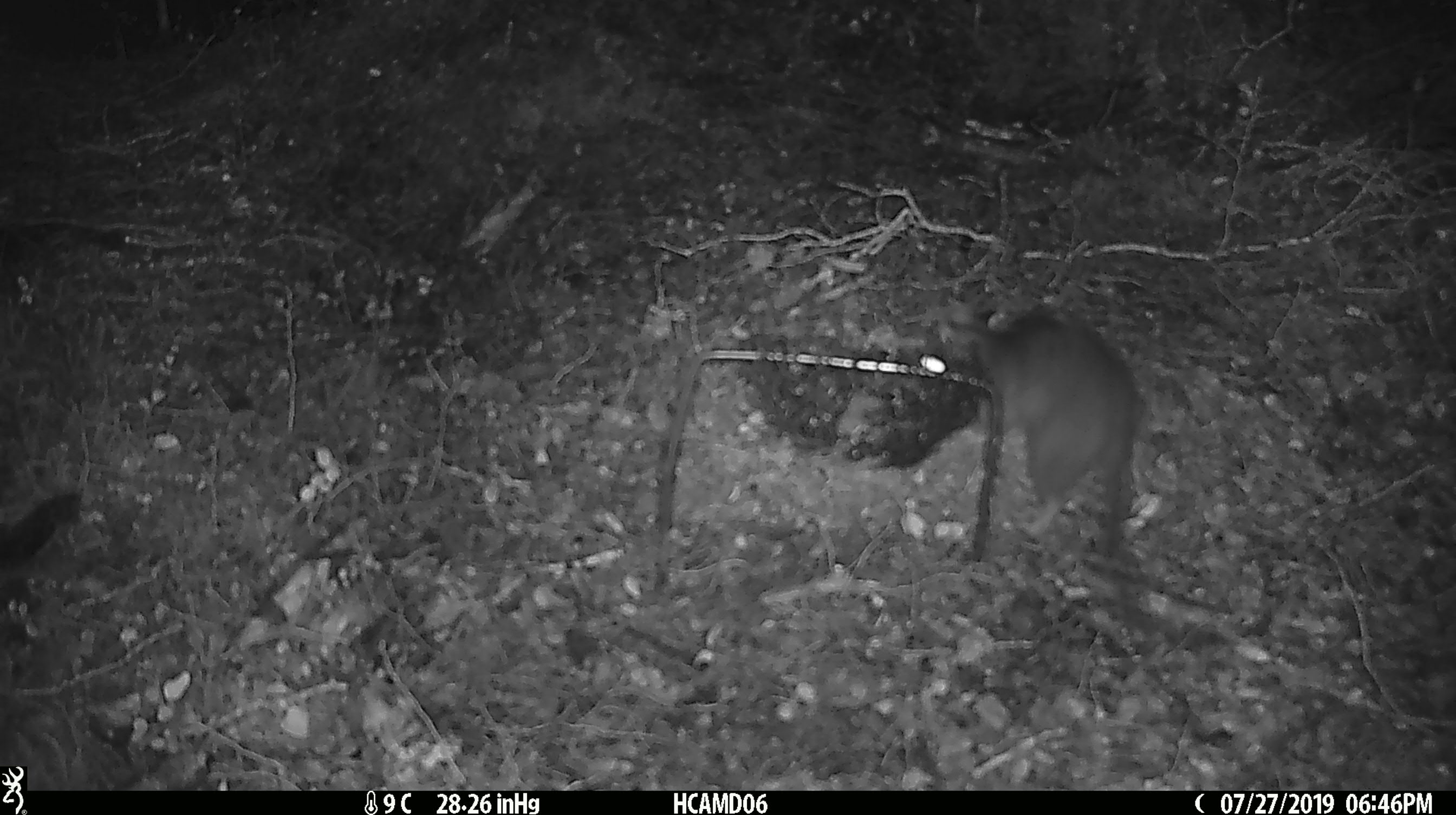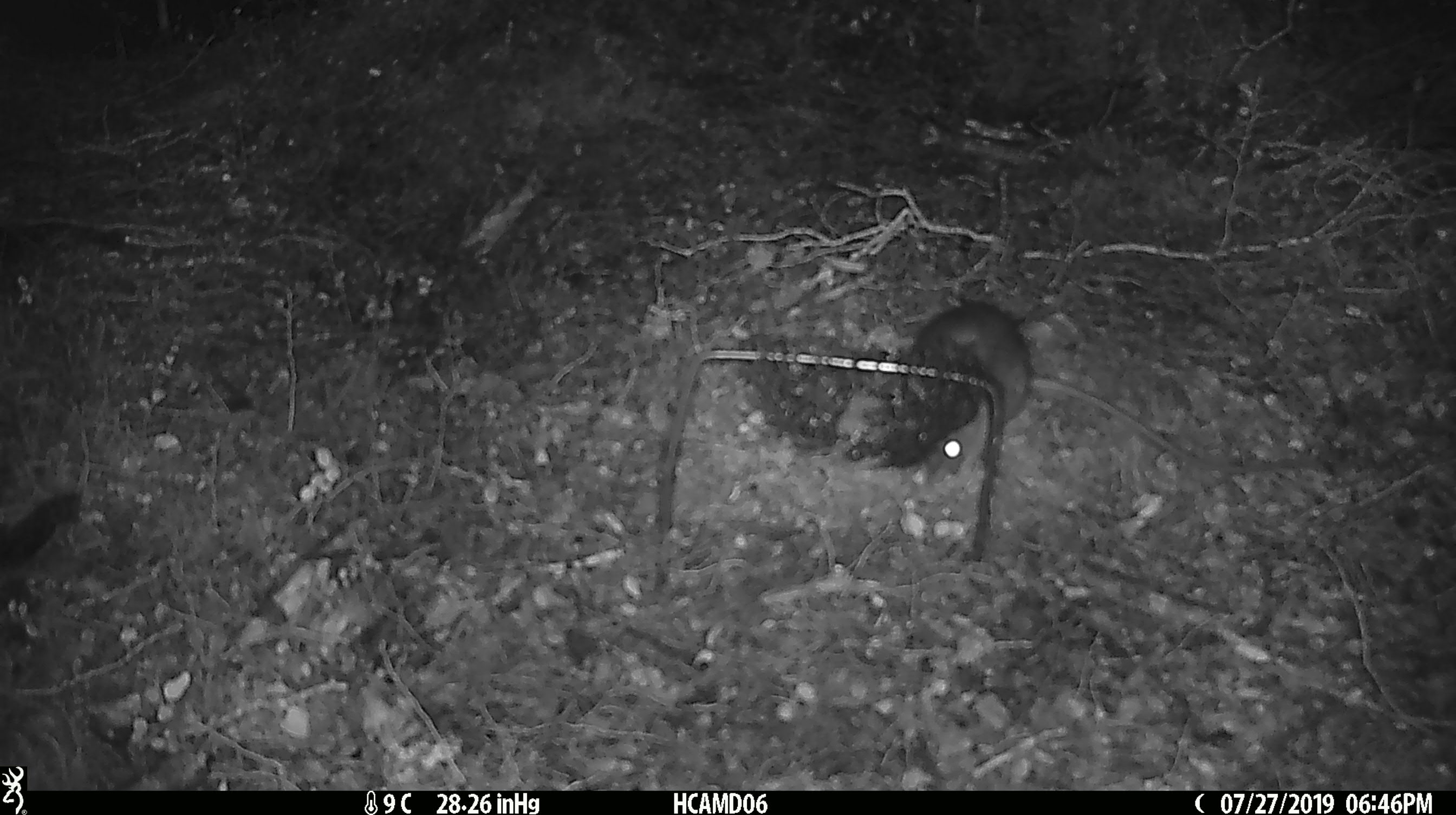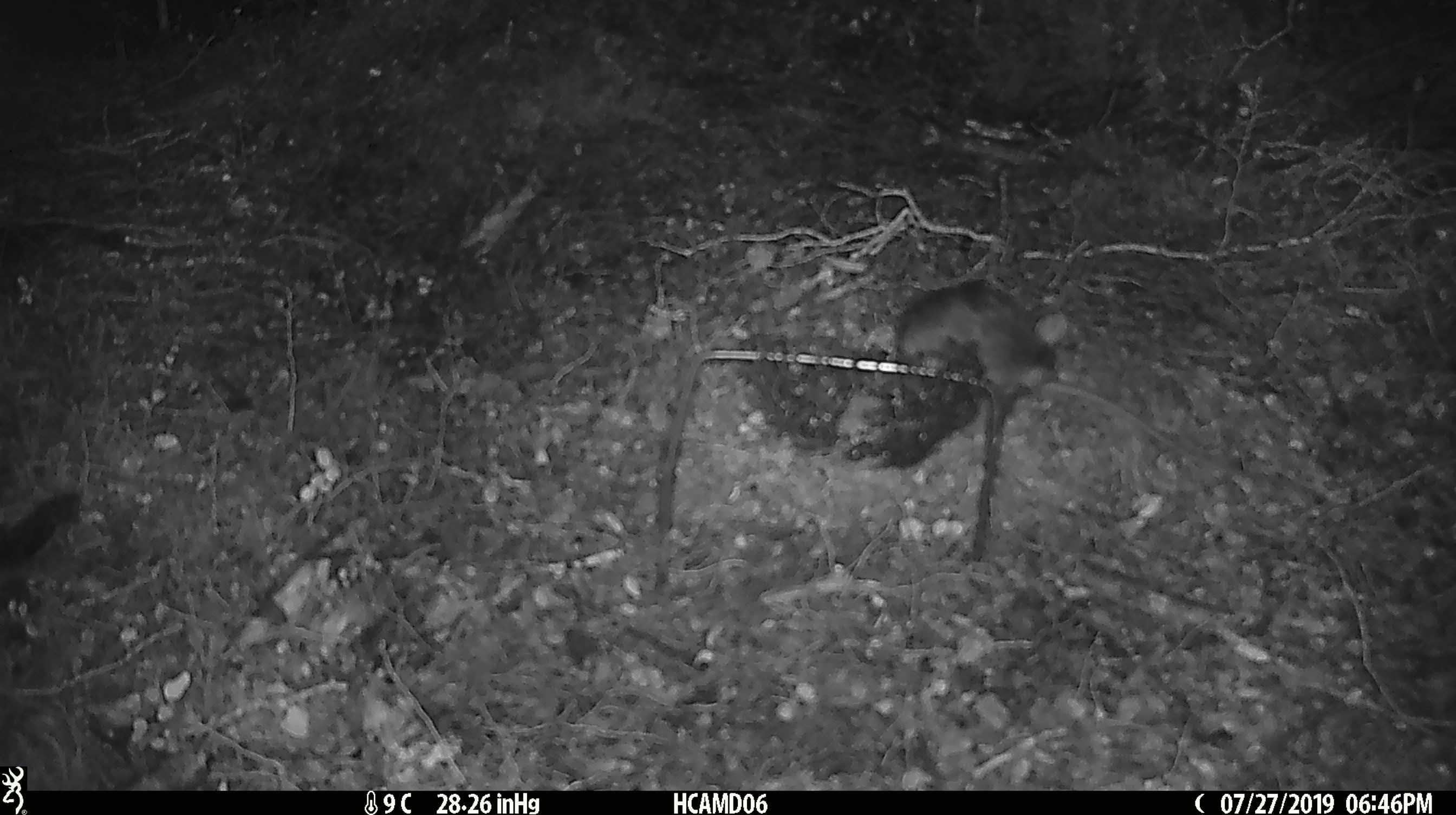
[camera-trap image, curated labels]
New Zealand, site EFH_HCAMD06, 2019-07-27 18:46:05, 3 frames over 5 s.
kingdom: Animalia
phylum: Chordata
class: Mammalia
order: Rodentia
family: Muridae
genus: Rattus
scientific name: Rattus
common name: rat